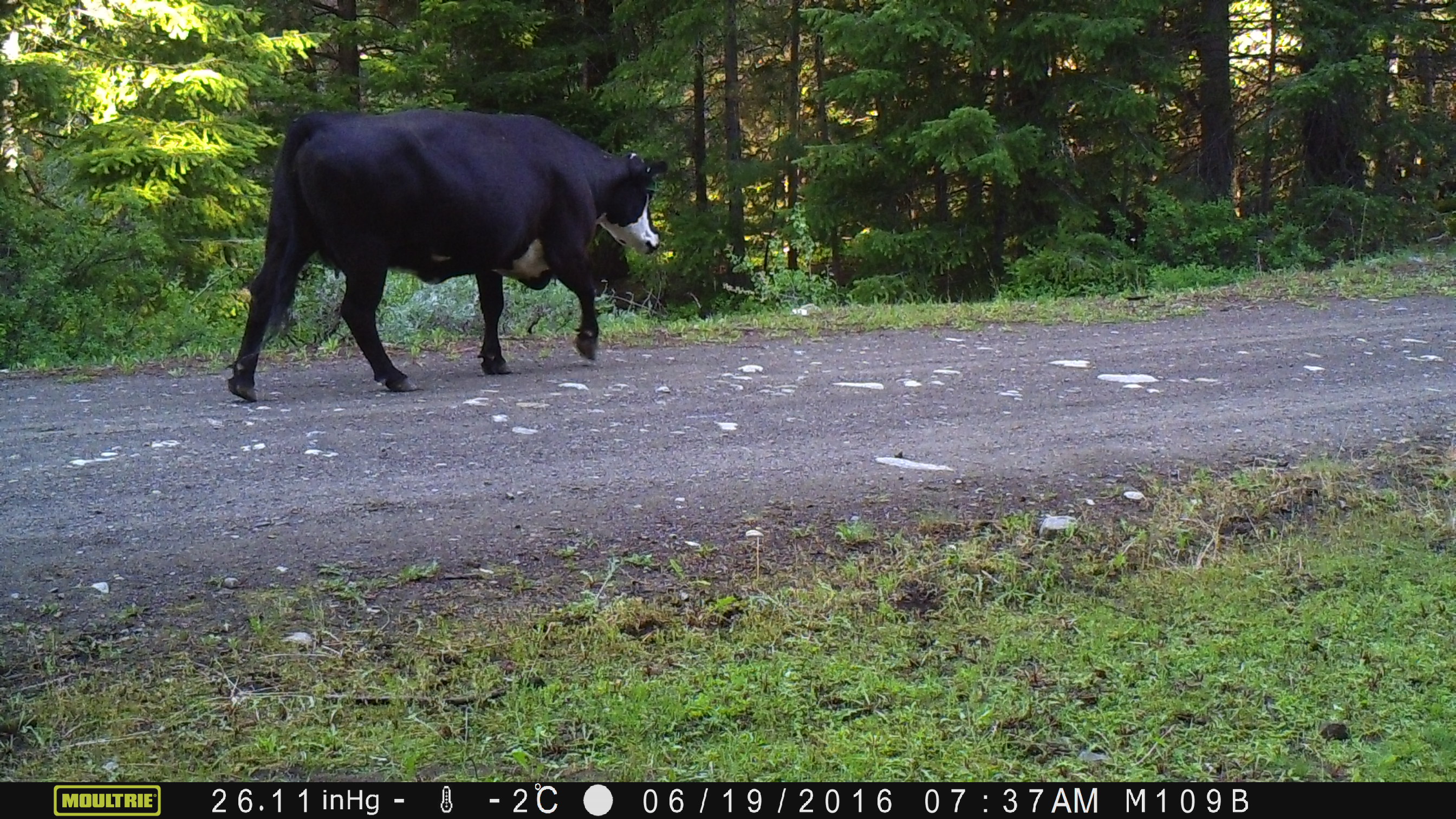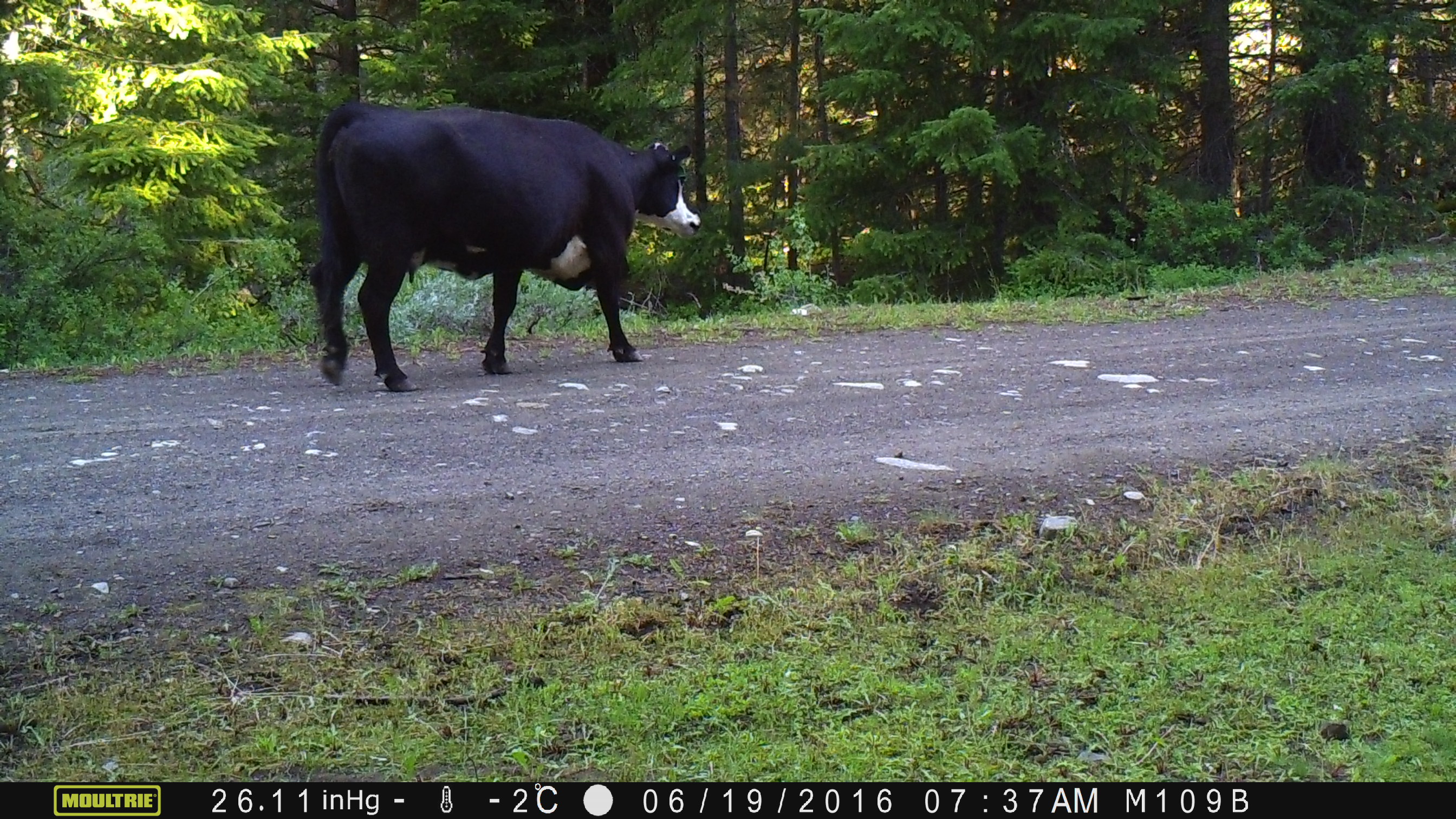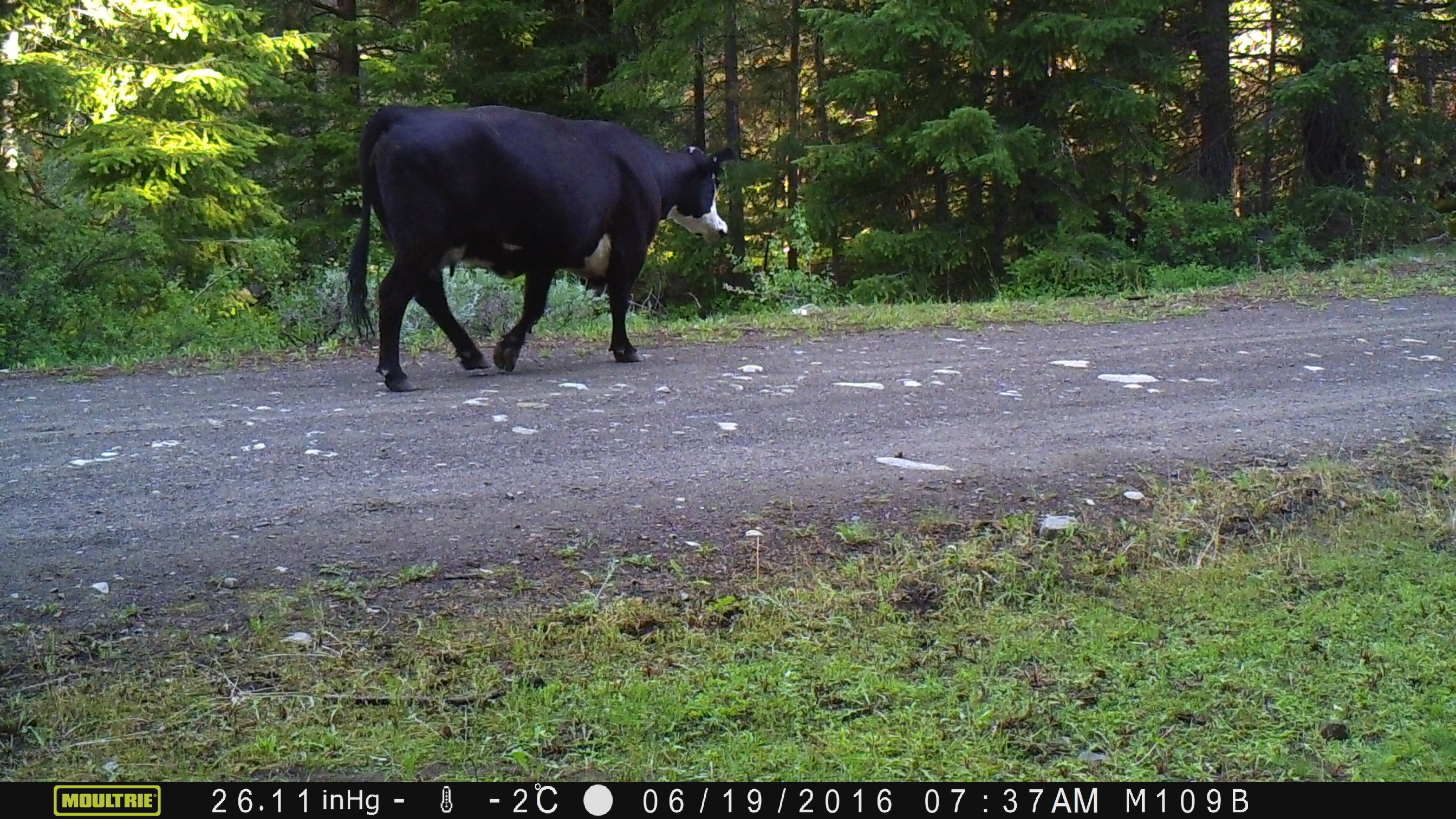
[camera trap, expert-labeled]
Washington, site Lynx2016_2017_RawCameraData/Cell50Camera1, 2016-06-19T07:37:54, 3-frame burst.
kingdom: Animalia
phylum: Chordata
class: Mammalia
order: Artiodactyla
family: Bovidae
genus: Bos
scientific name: Bos taurus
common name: domestic cattle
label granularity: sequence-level